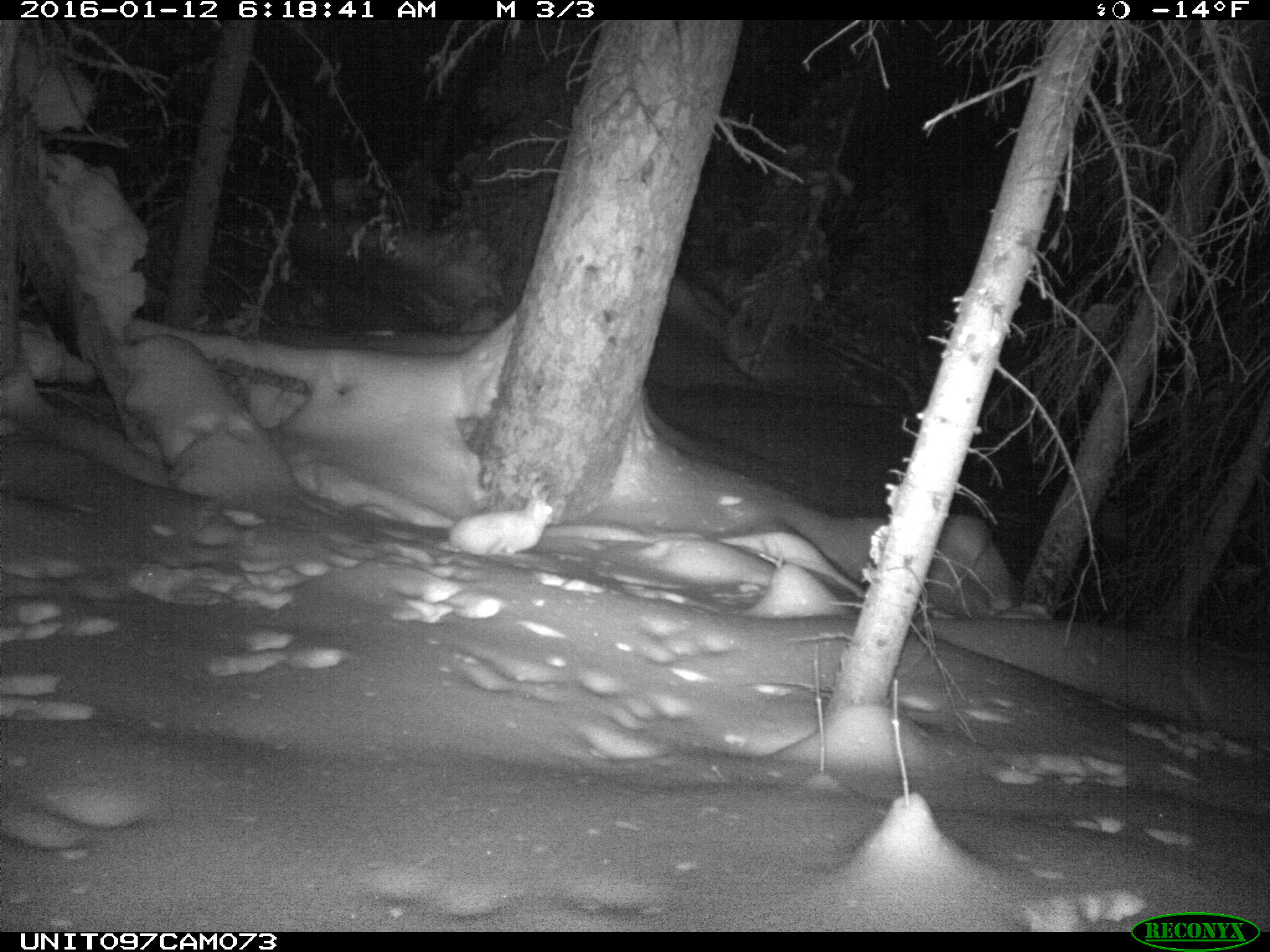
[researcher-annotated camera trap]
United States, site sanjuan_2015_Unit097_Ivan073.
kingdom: Animalia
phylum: Chordata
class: Mammalia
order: Lagomorpha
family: Leporidae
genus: Lepus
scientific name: Lepus americanus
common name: snowshoe hare